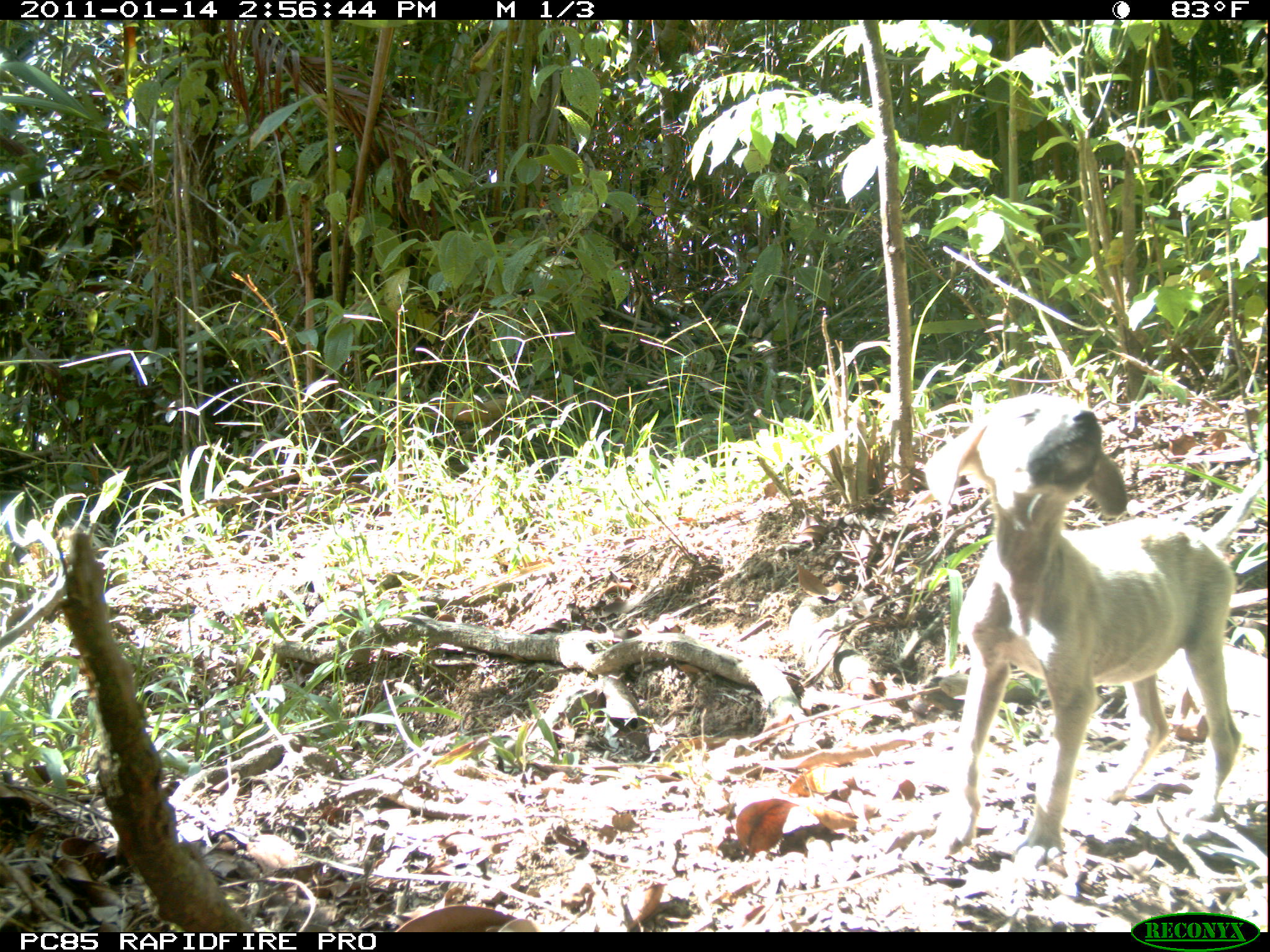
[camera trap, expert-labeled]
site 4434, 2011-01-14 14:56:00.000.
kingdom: Animalia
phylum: Chordata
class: Mammalia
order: Carnivora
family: Canidae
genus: Canis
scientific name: Canis familiaris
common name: domestic dog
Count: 1.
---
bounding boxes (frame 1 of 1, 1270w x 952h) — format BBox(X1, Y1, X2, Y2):
canis familiaris: BBox(922, 392, 1270, 866)